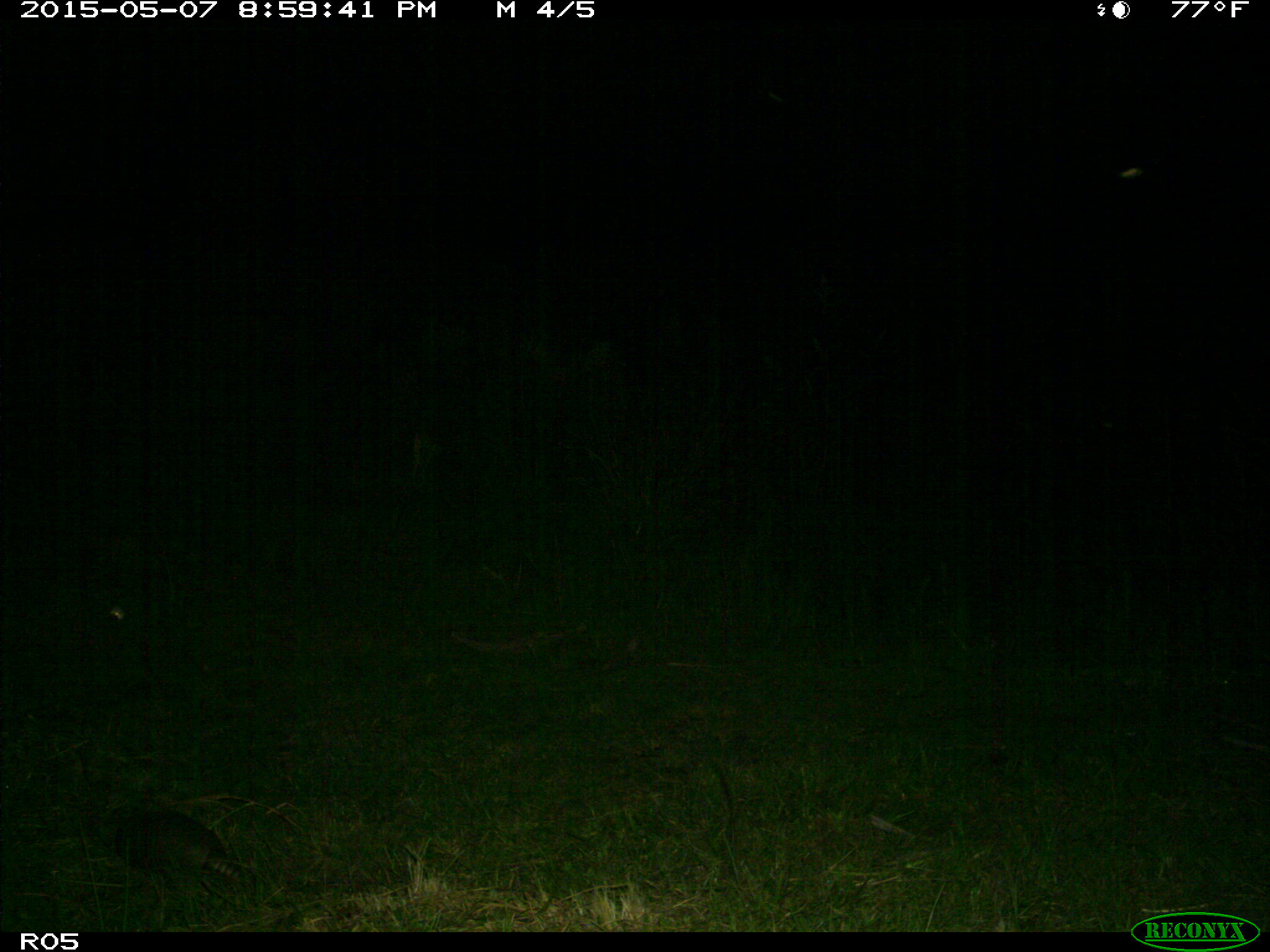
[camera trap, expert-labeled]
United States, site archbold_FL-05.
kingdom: Animalia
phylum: Chordata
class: Mammalia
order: Cingulata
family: Dasypodidae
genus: Dasypus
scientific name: Dasypus novemcinctus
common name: nine-banded armadillo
Dasypus novemcinctus (nine-banded armadillo).